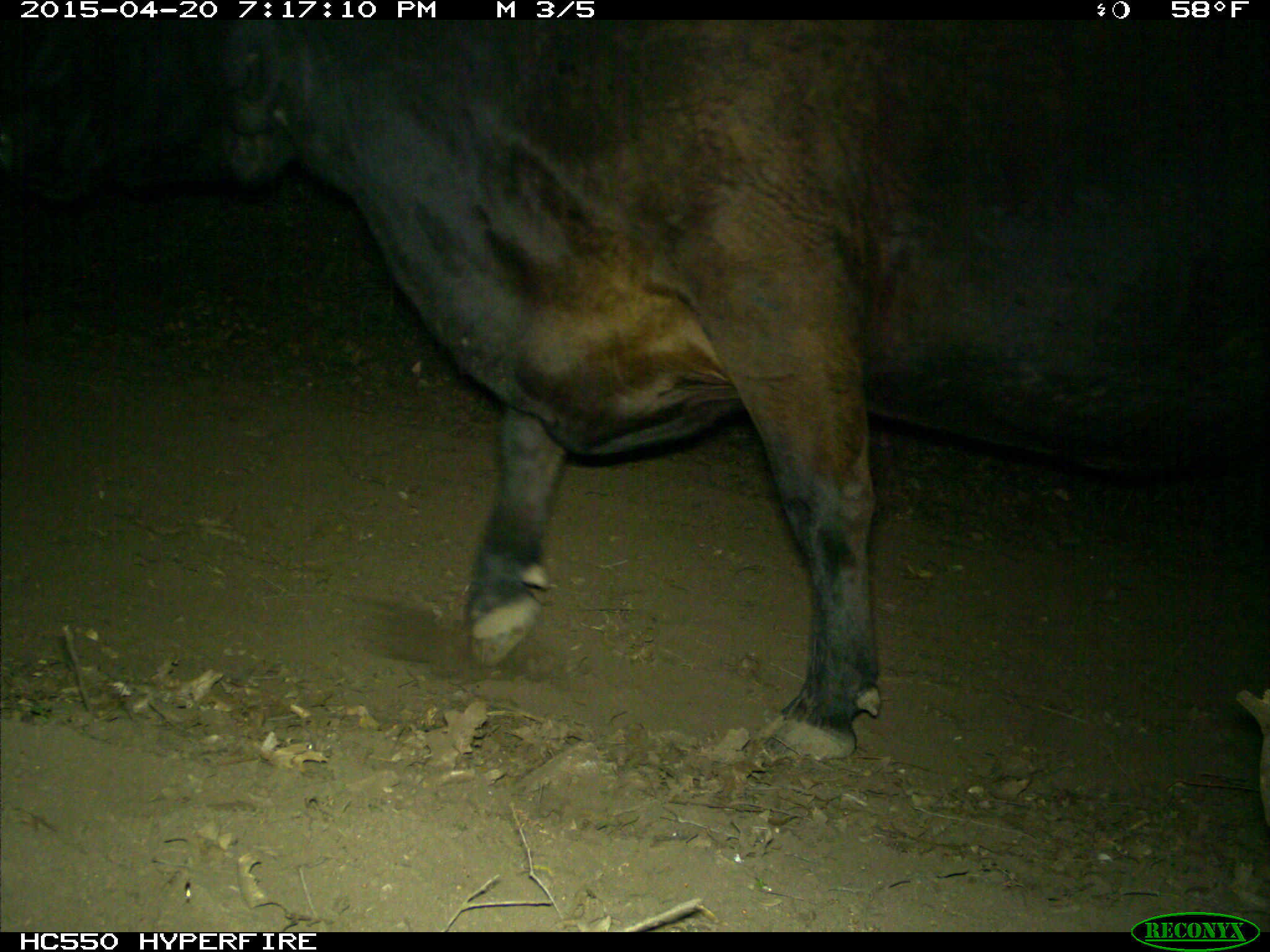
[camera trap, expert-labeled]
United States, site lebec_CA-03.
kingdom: Animalia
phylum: Chordata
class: Mammalia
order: Artiodactyla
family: Bovidae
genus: Bos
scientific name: Bos taurus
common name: domestic cow